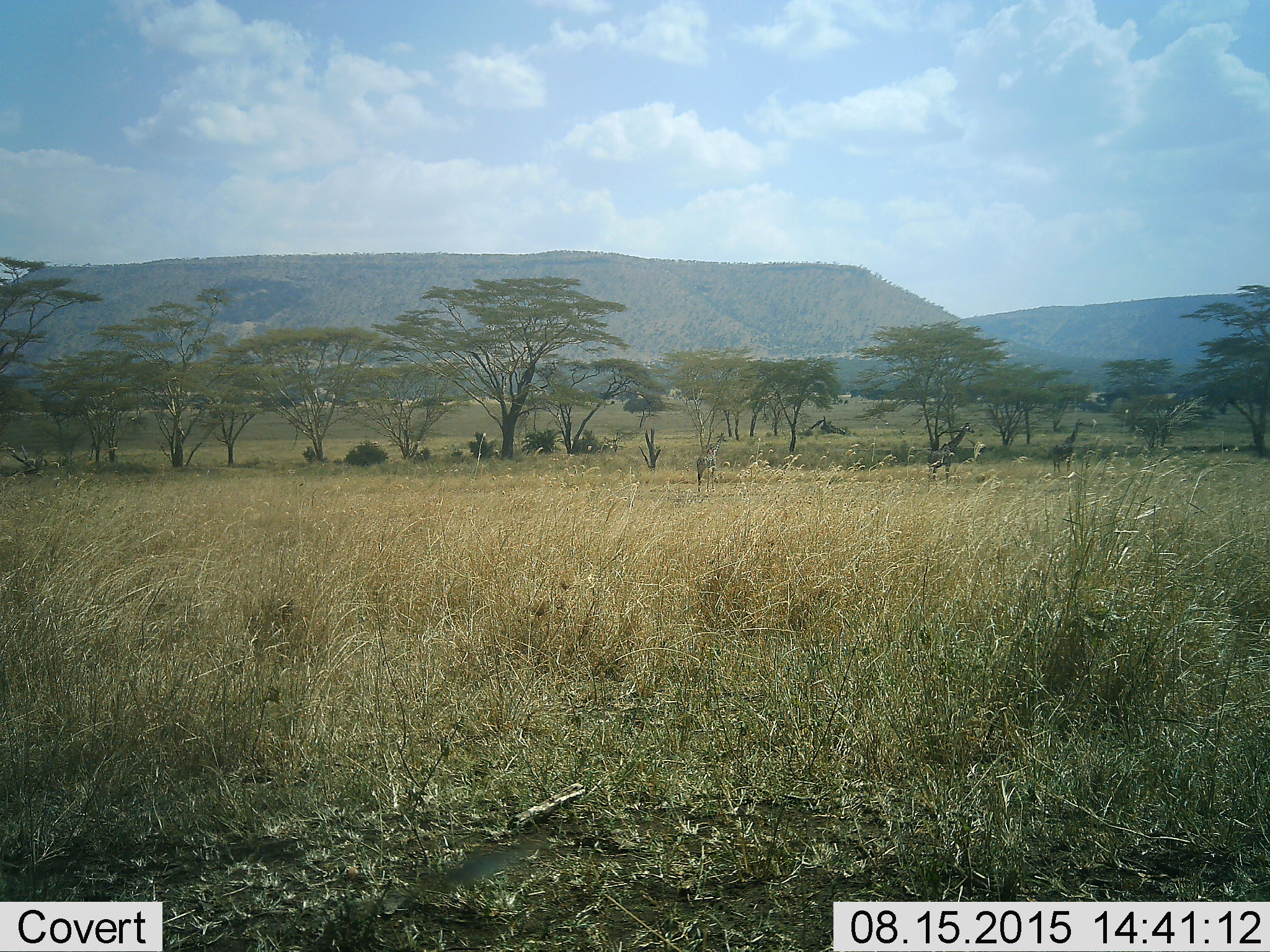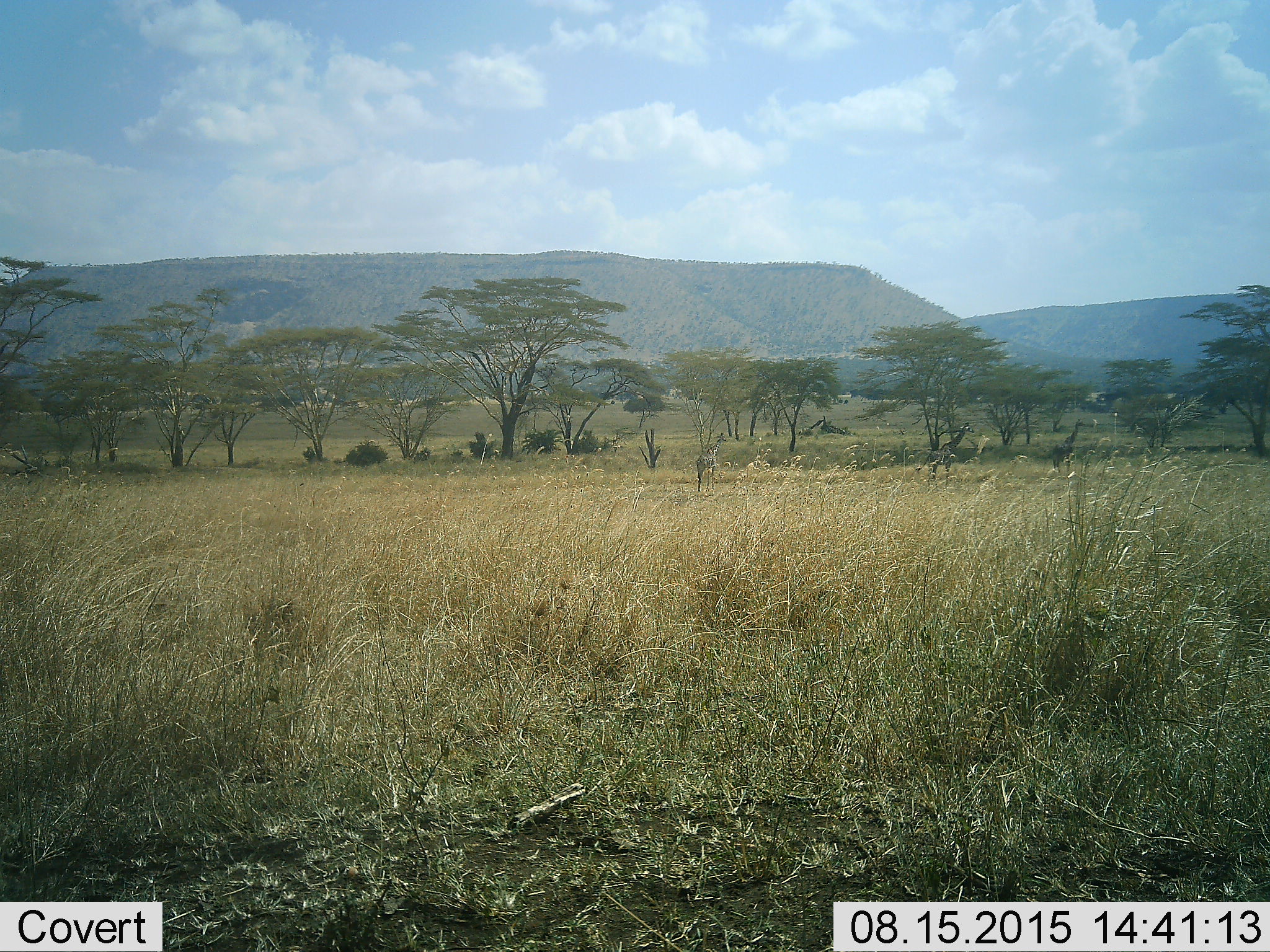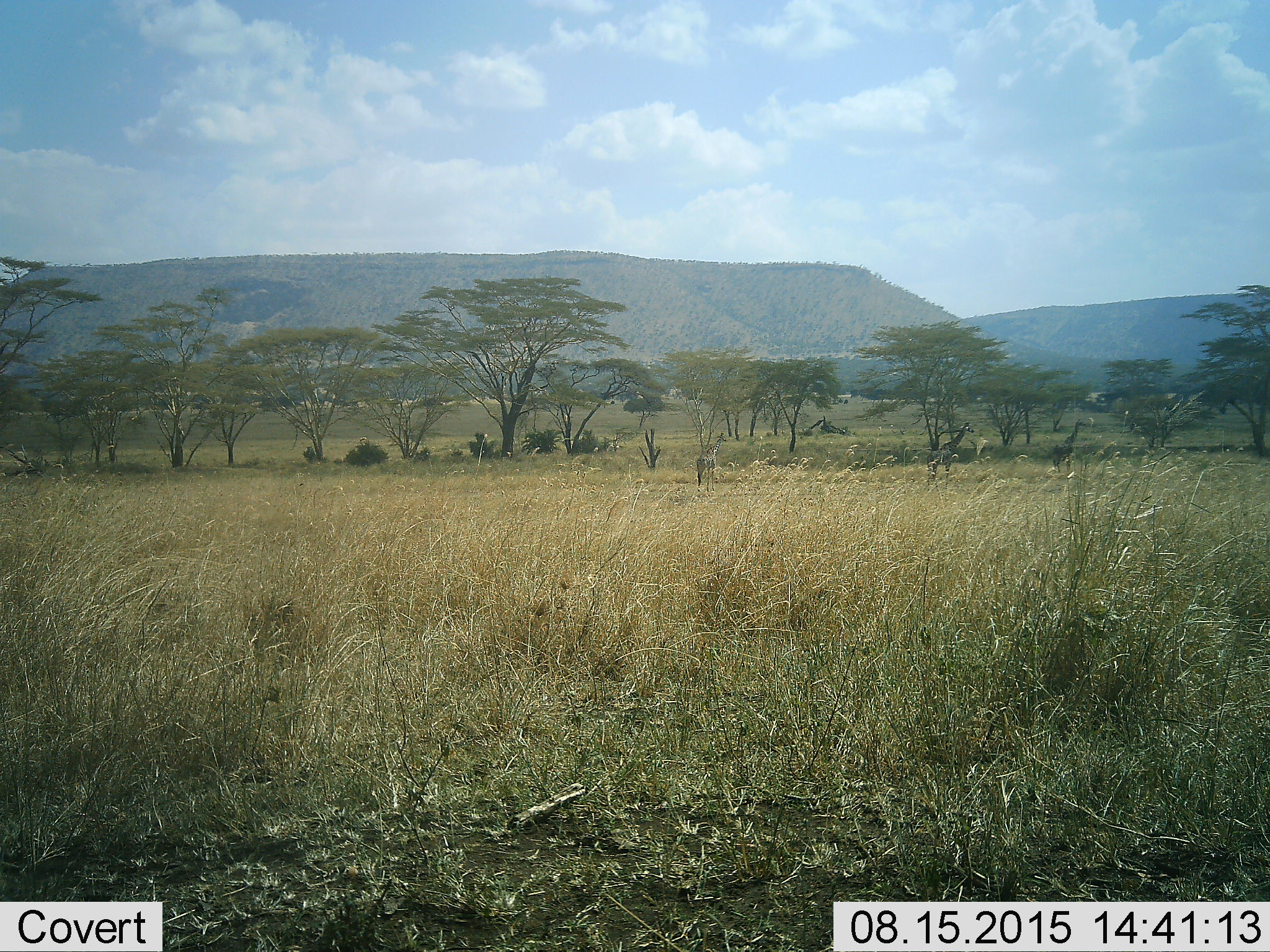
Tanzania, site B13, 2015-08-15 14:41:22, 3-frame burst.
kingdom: Animalia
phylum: Chordata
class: Mammalia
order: Artiodactyla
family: Giraffidae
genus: Giraffa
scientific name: Giraffa camelopardalis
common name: giraffe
Giraffe (Giraffa camelopardalis), count 3. Behavior (volunteer vote fractions): standing 80%, resting 0%, moving 20%, interacting 0%. Young present (vote fraction): 10%. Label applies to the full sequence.